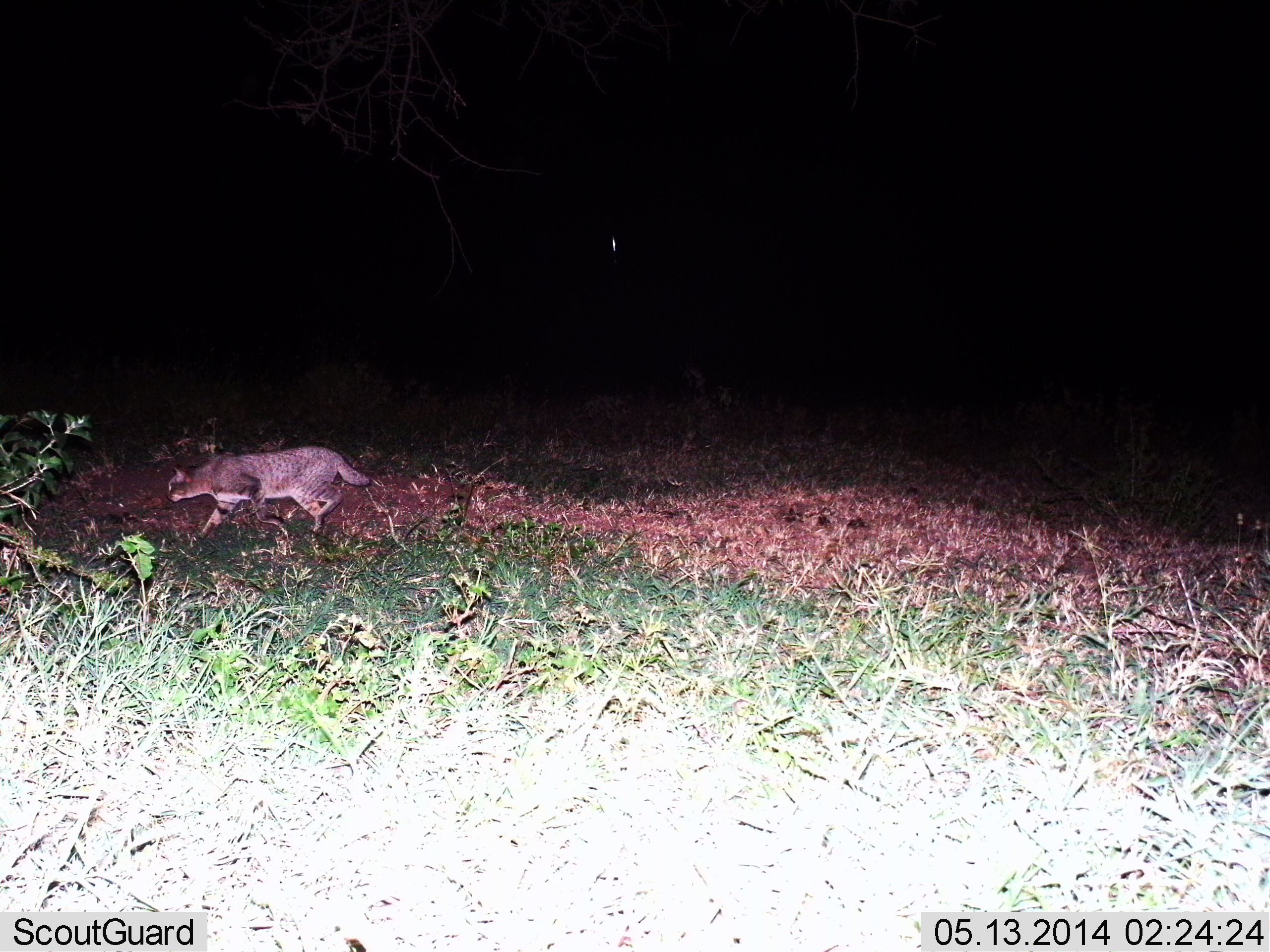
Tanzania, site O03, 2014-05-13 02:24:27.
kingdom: Animalia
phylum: Chordata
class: Mammalia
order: Carnivora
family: Felidae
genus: Felis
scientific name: Felis lybica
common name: african wild cat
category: wildcat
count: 1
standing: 0%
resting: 0%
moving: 100%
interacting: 0%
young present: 0%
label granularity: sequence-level